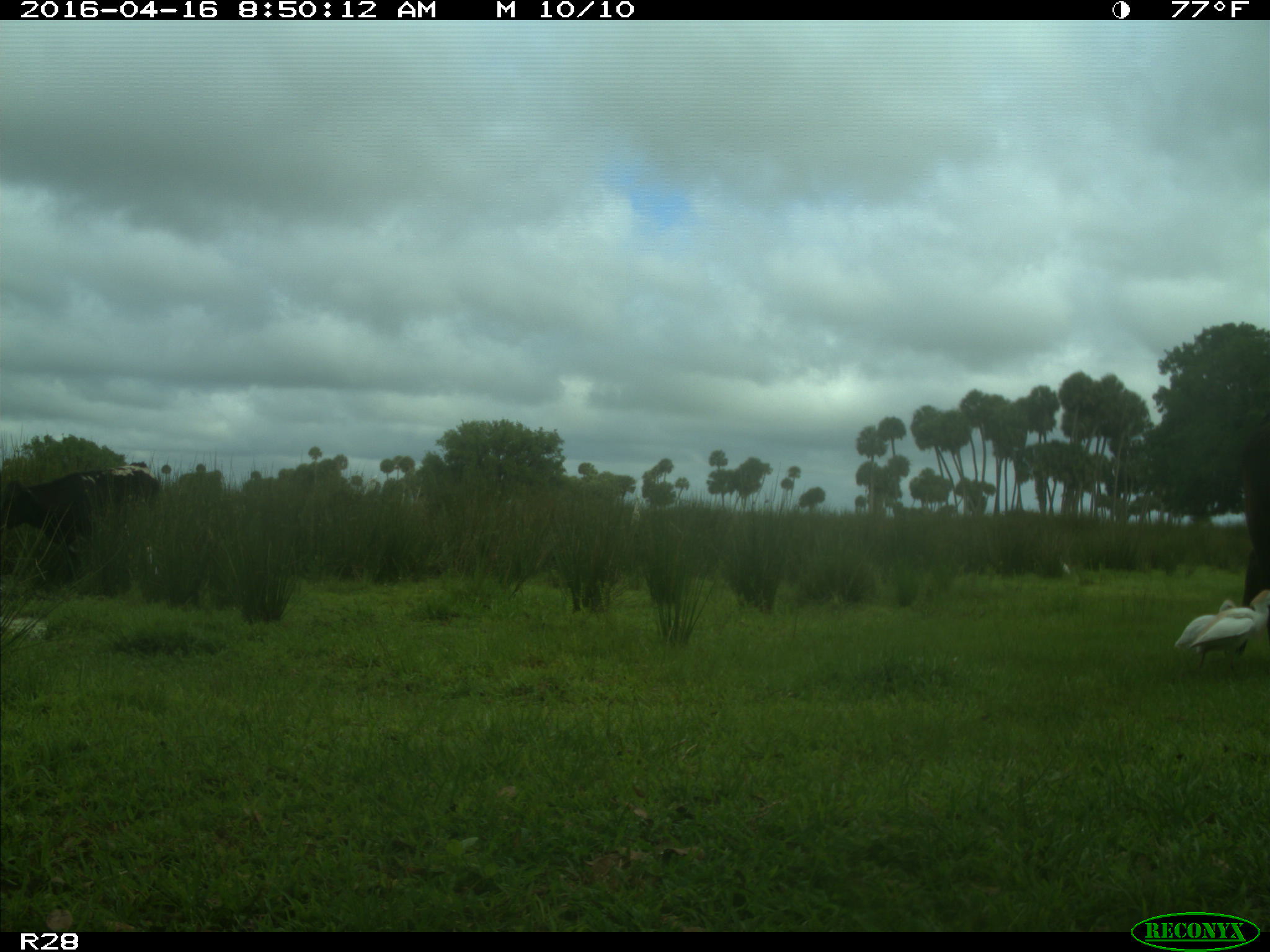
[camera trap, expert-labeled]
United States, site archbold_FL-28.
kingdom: Animalia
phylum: Chordata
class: Mammalia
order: Artiodactyla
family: Bovidae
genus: Bos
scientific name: Bos taurus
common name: domestic cow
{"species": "Bos taurus (domestic cow)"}